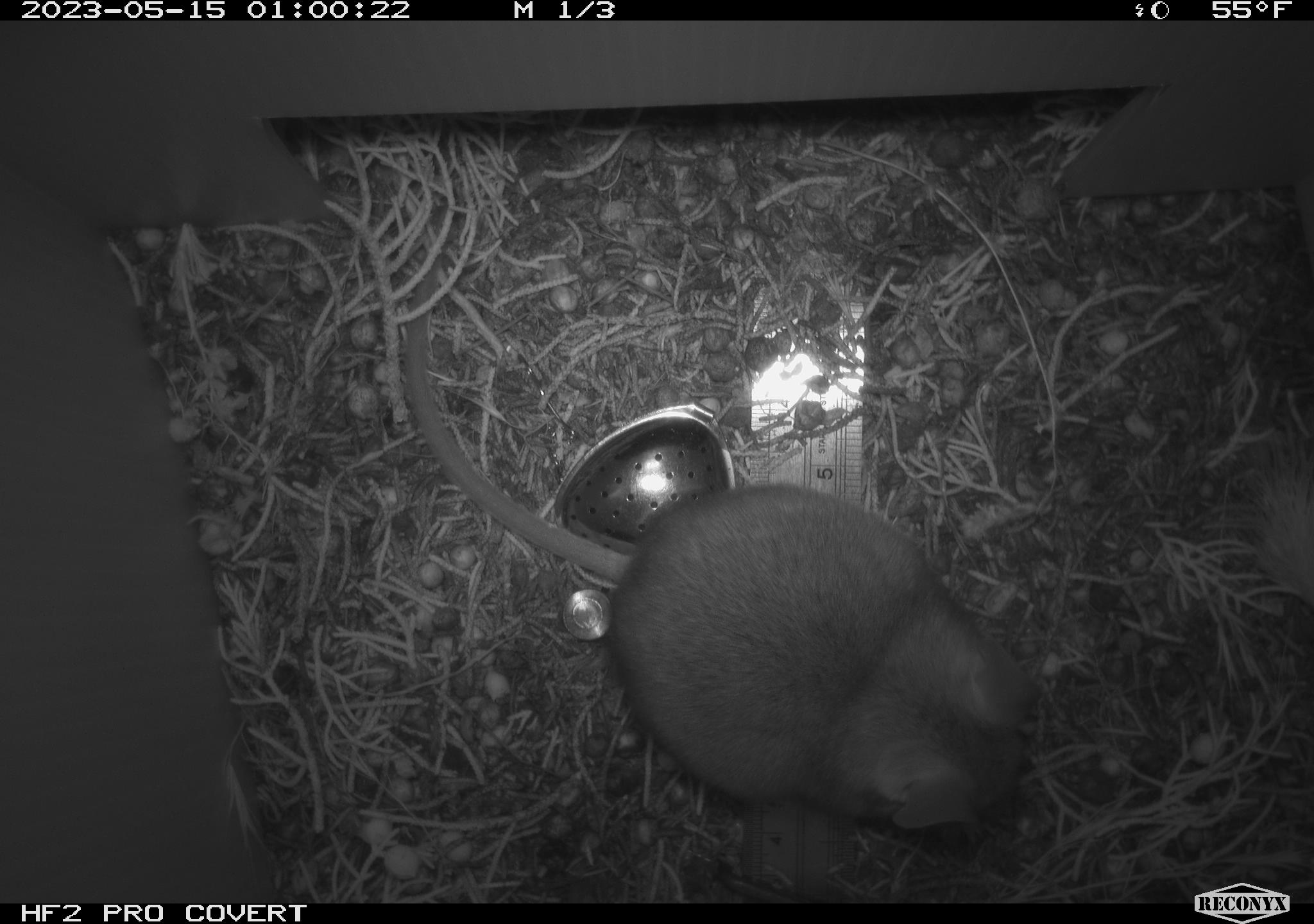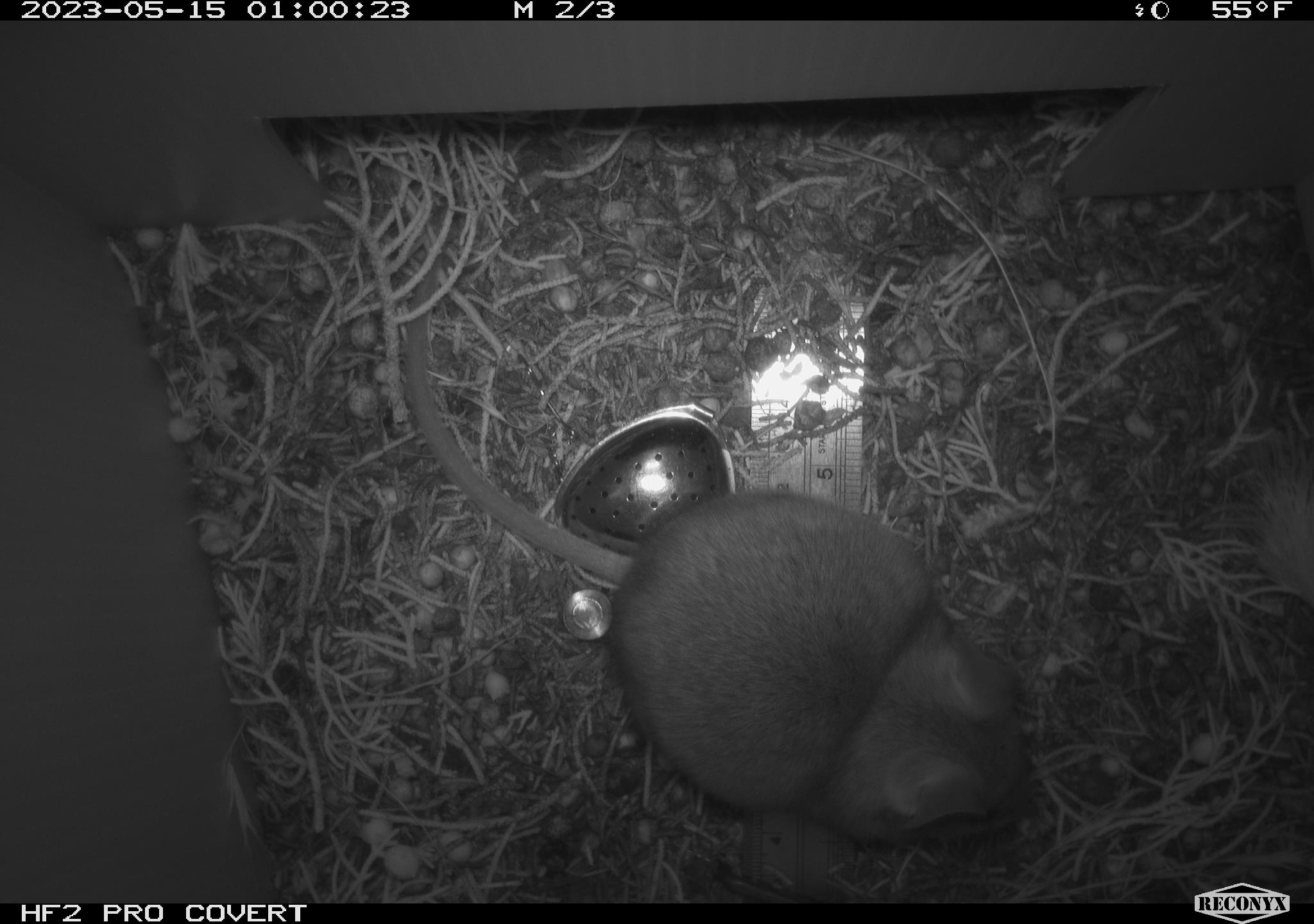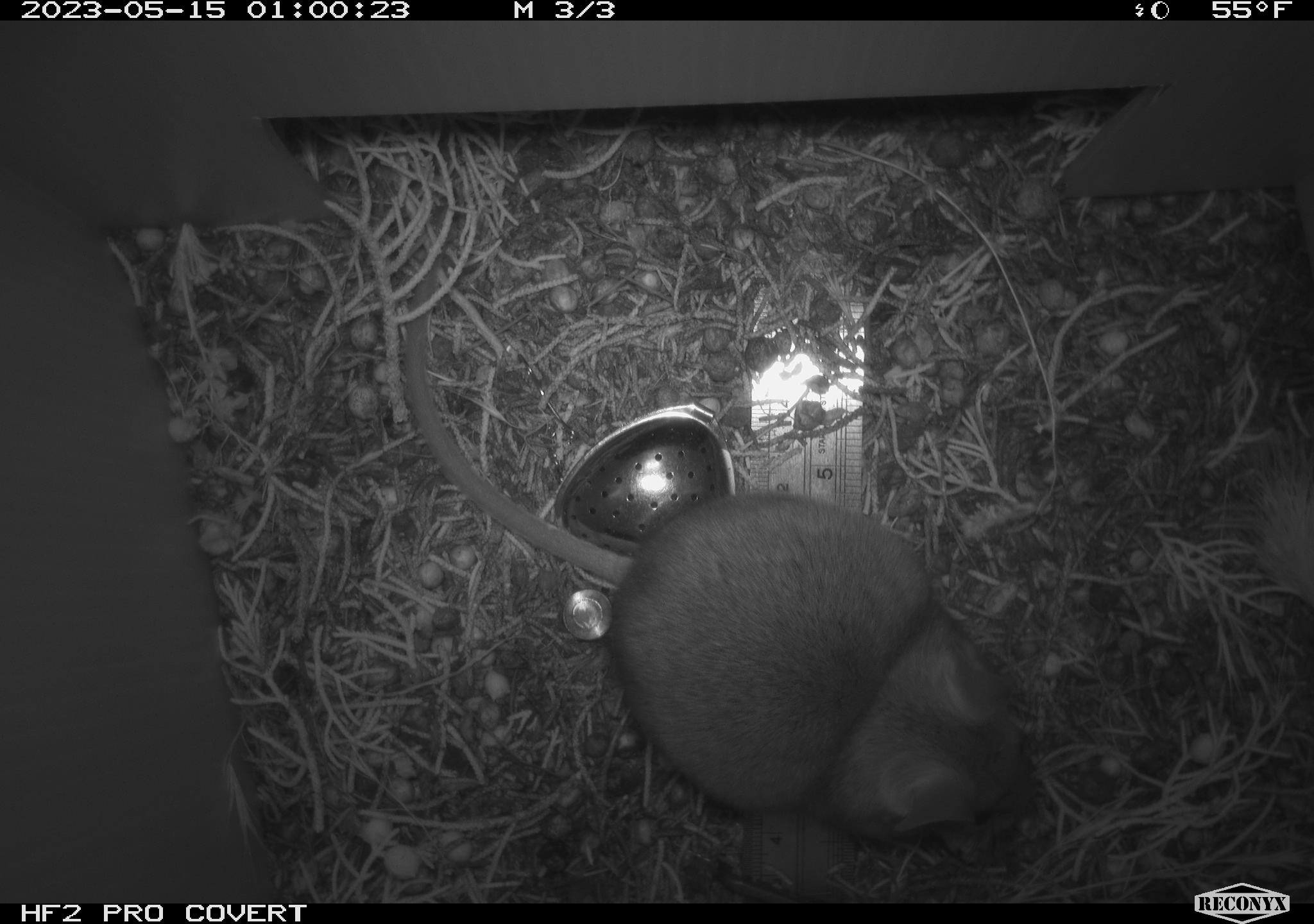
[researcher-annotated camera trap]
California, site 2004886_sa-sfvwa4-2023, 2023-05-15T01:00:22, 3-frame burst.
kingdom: Animalia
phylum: Chordata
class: Mammalia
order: Rodentia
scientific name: Rodentia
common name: mouse species